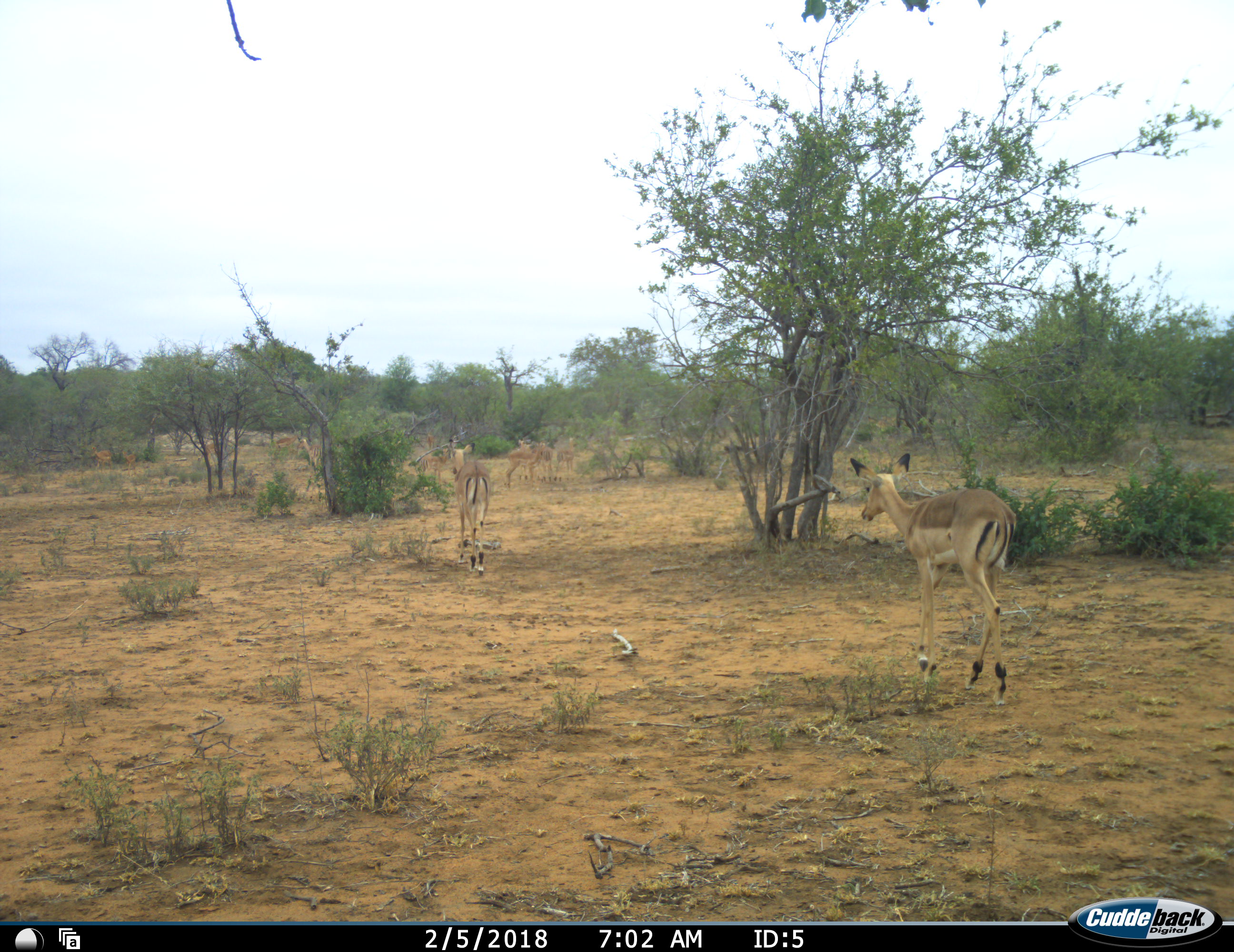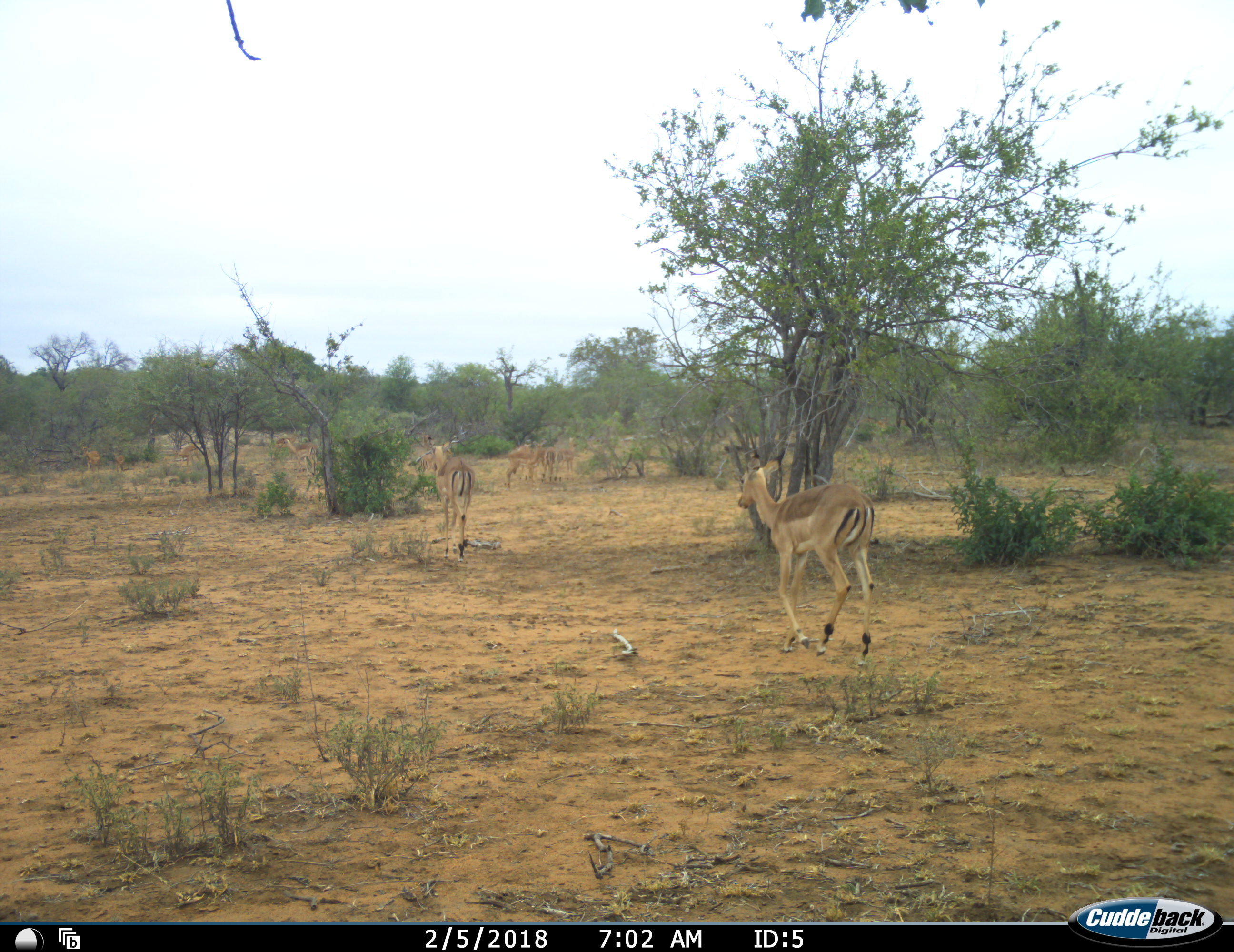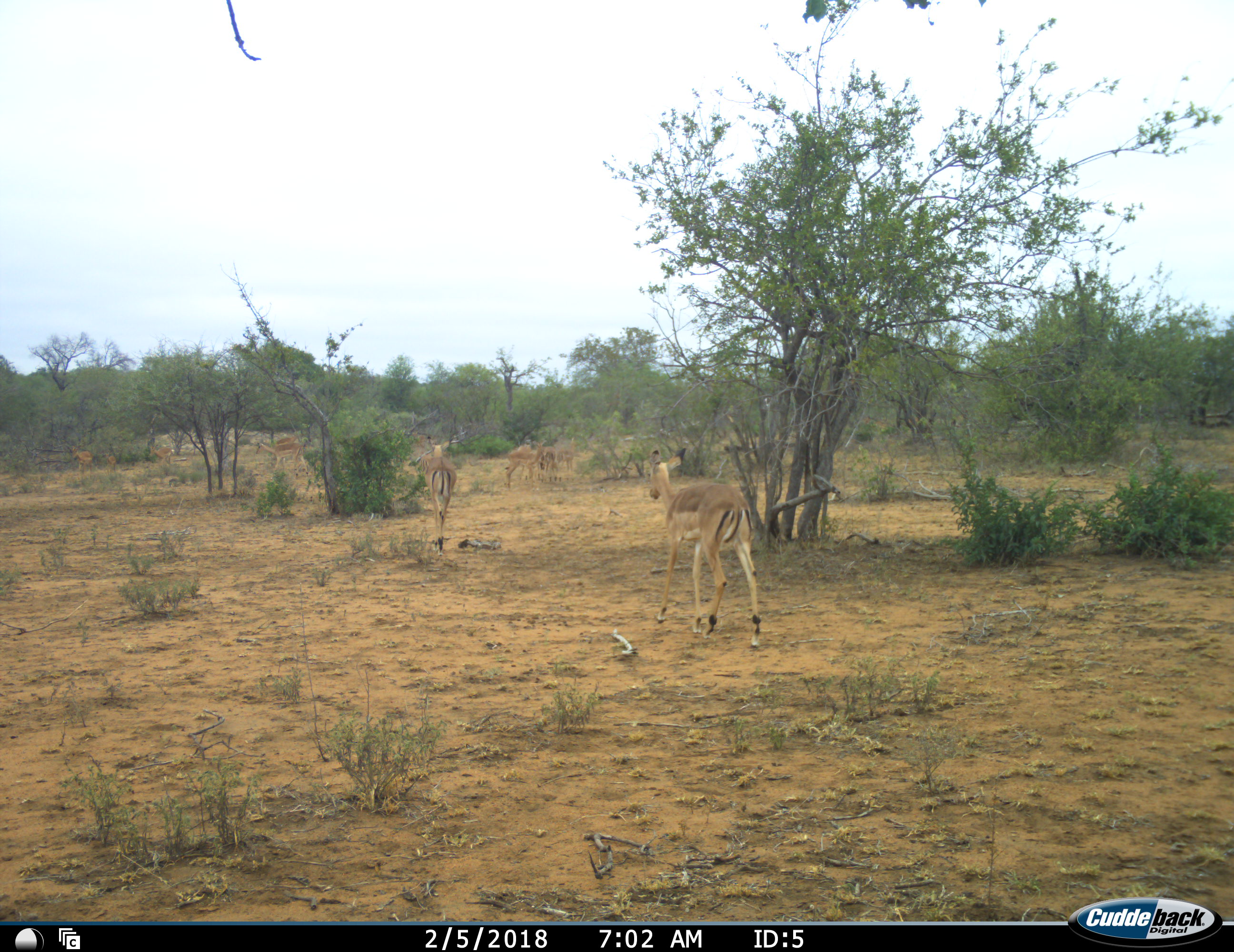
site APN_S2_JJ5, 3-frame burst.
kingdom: Animalia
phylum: Chordata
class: Mammalia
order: Artiodactyla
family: Bovidae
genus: Aepyceros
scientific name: Aepyceros melampus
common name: impala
Impala (Aepyceros melampus), count 6. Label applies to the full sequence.